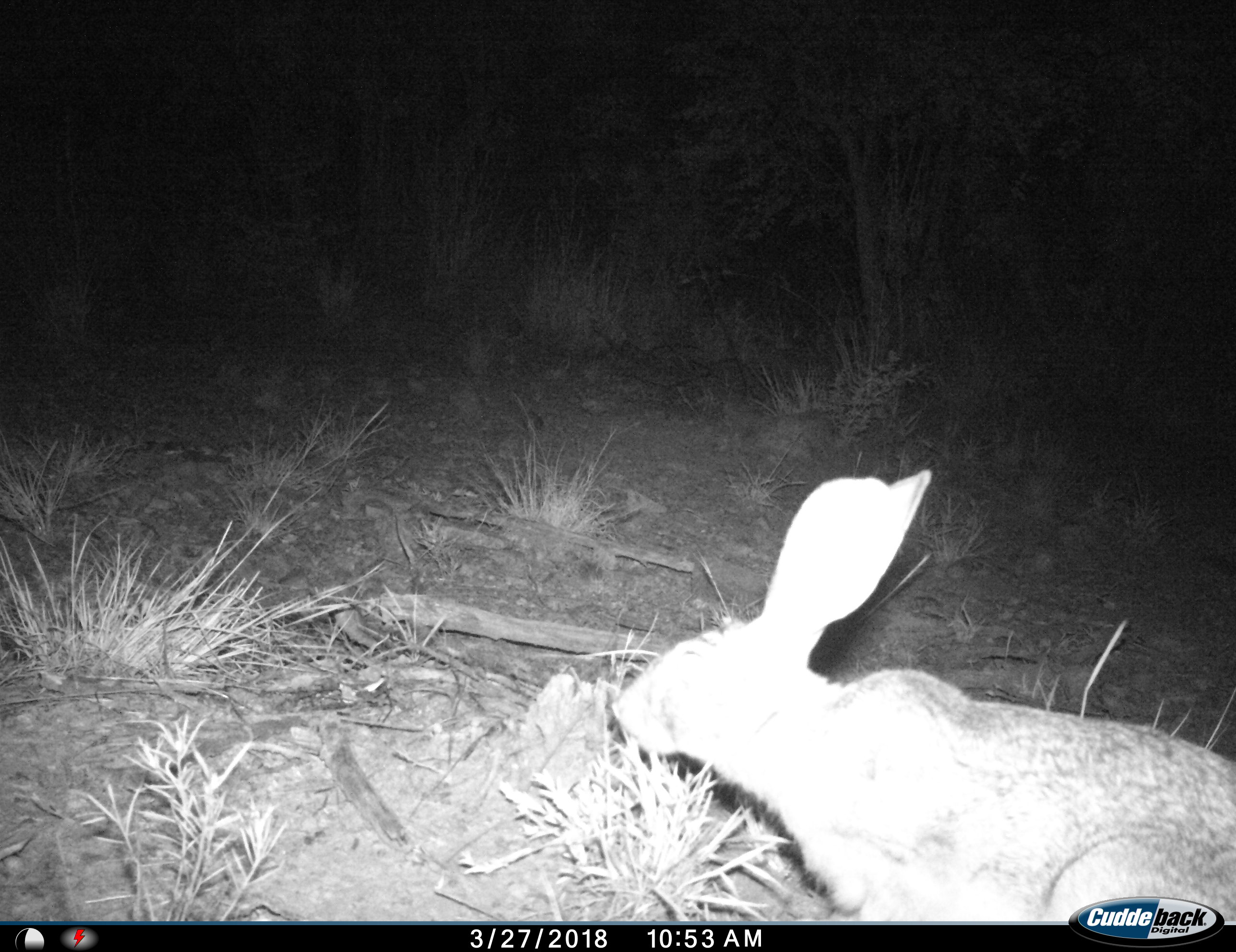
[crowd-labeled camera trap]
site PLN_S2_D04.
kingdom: Animalia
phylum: Chordata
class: Mammalia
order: Lagomorpha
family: Leporidae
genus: Lepus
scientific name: Lepus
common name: hare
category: hareunknown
Hareunknown (hare) (Lepus), count 1. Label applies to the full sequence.